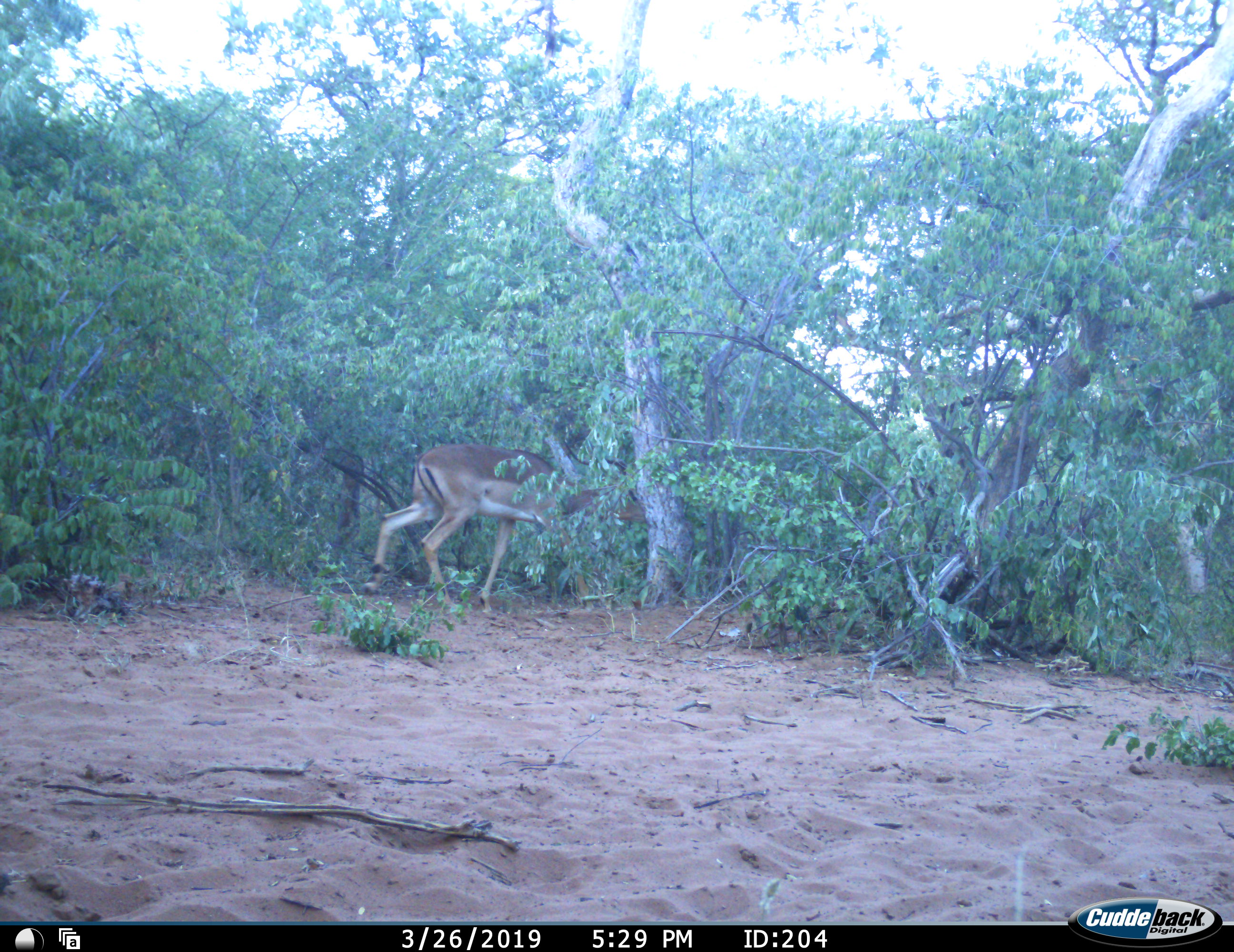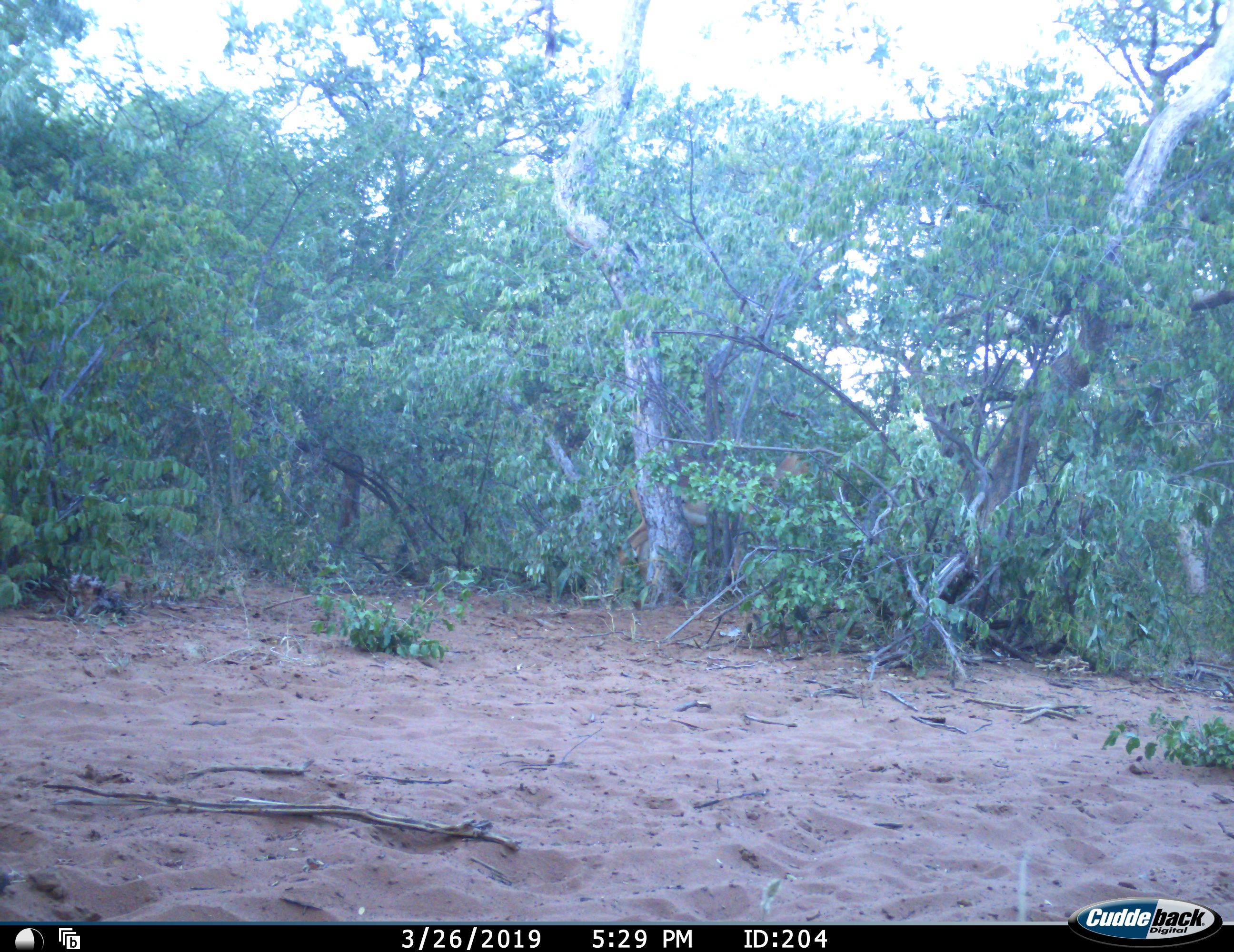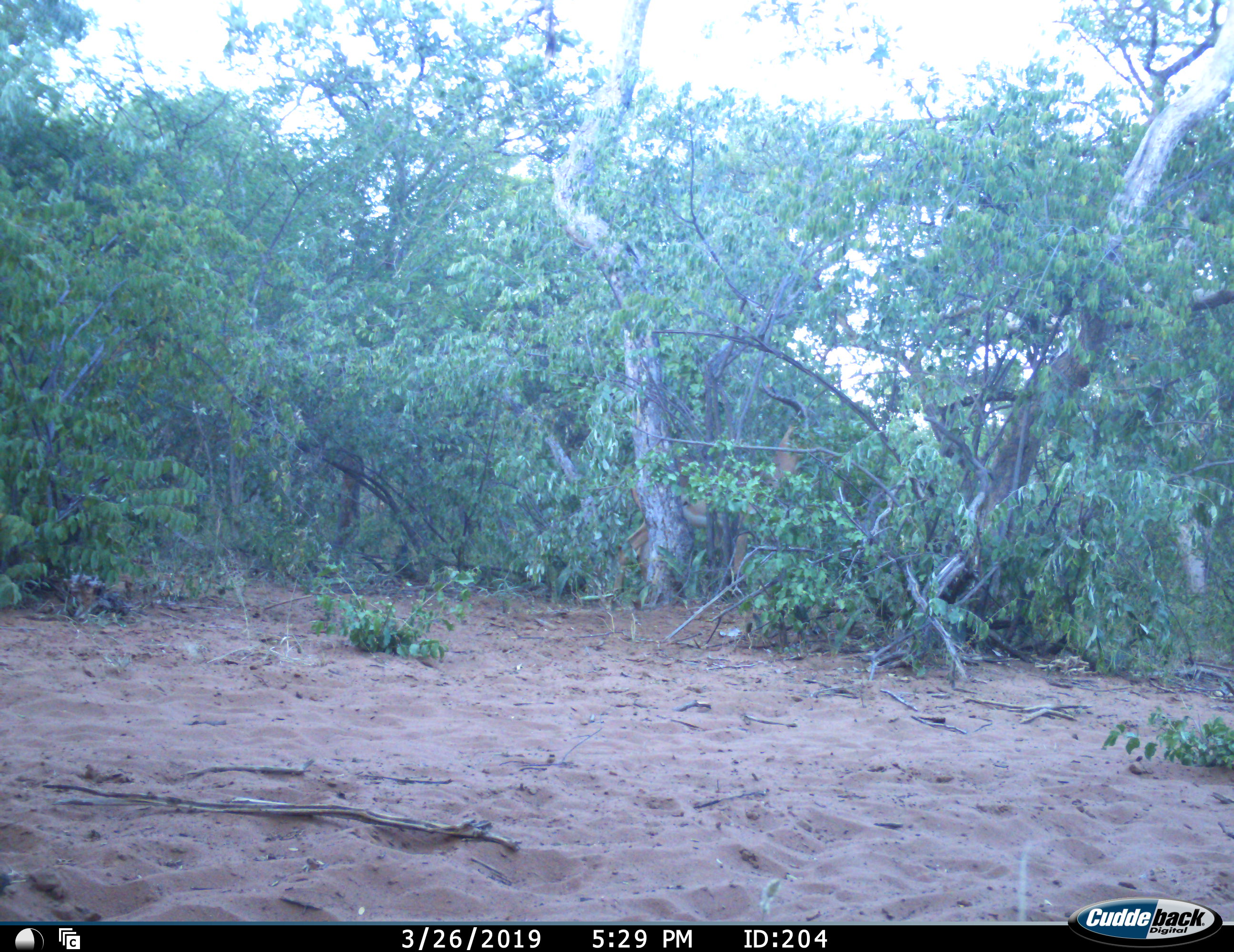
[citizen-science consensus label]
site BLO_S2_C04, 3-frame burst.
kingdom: Animalia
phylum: Chordata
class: Mammalia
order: Artiodactyla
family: Bovidae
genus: Aepyceros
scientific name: Aepyceros melampus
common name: impala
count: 1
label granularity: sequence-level